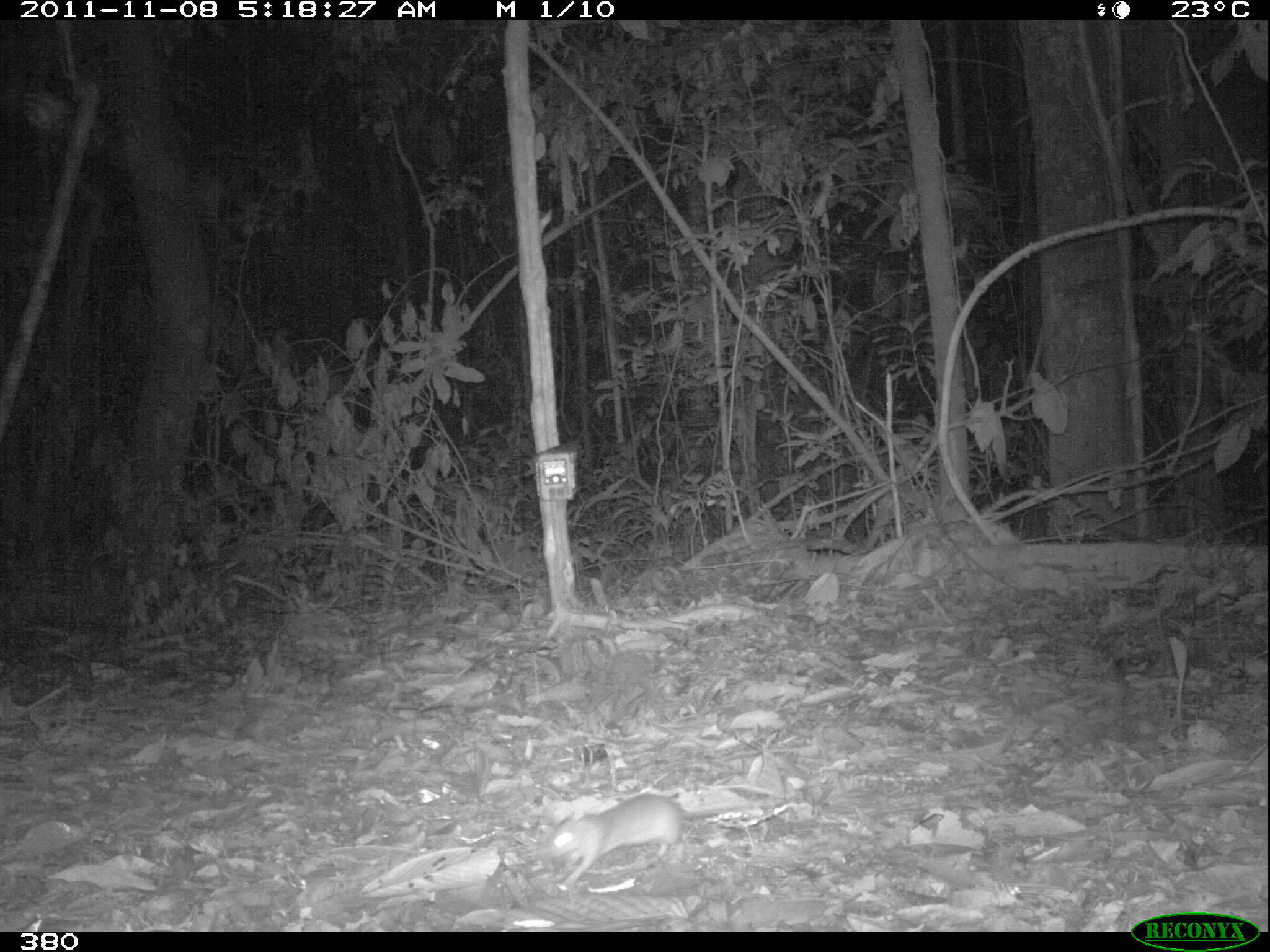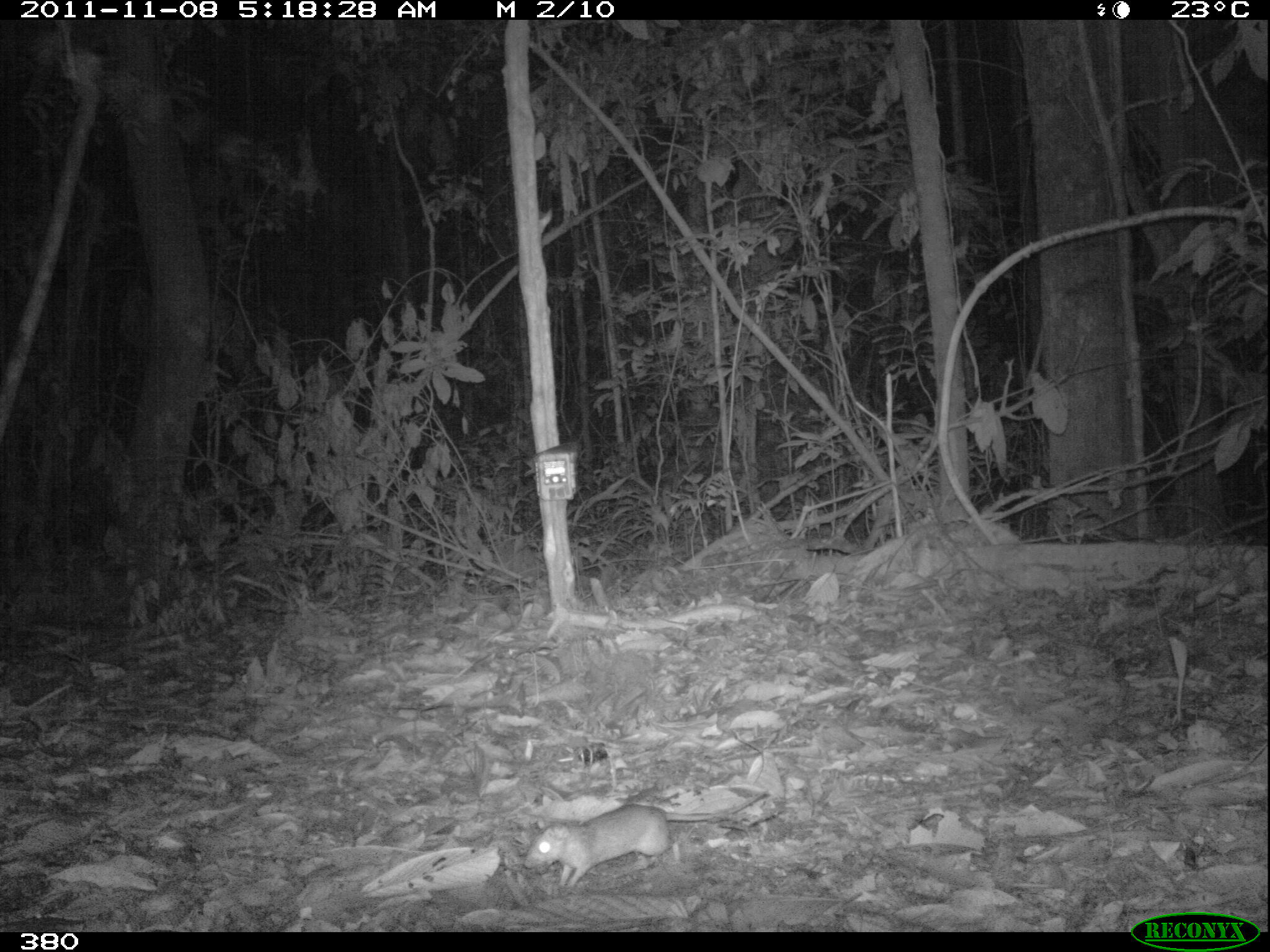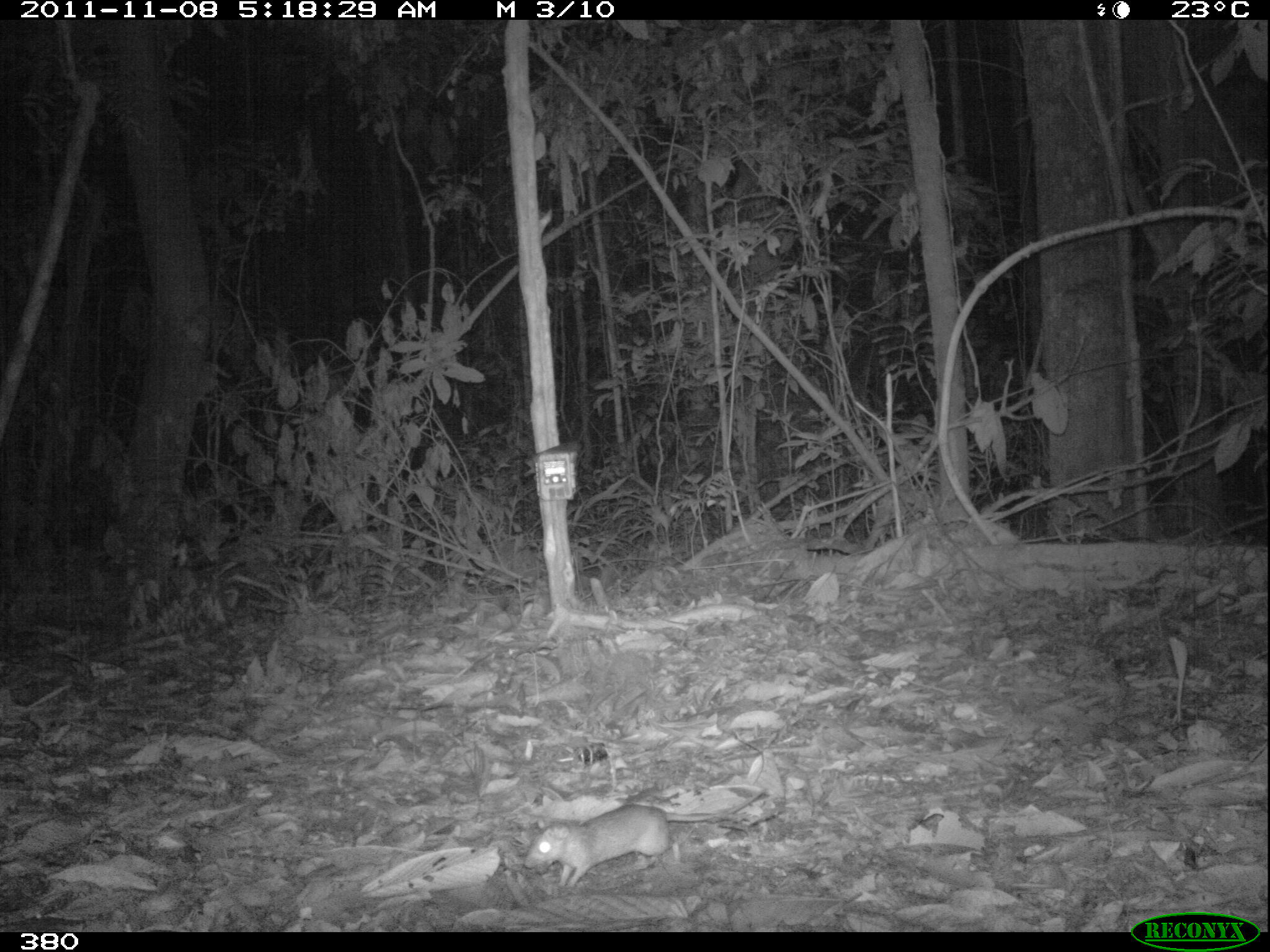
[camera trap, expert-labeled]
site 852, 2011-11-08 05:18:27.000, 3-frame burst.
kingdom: Animalia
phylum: Chordata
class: Mammalia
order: Rodentia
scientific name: Rodentia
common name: rodents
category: unknown rodent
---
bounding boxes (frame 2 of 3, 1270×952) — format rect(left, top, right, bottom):
unknown rodent: rect(523, 790, 770, 891)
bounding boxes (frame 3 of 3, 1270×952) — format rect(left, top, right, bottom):
unknown rodent: rect(522, 787, 768, 888)